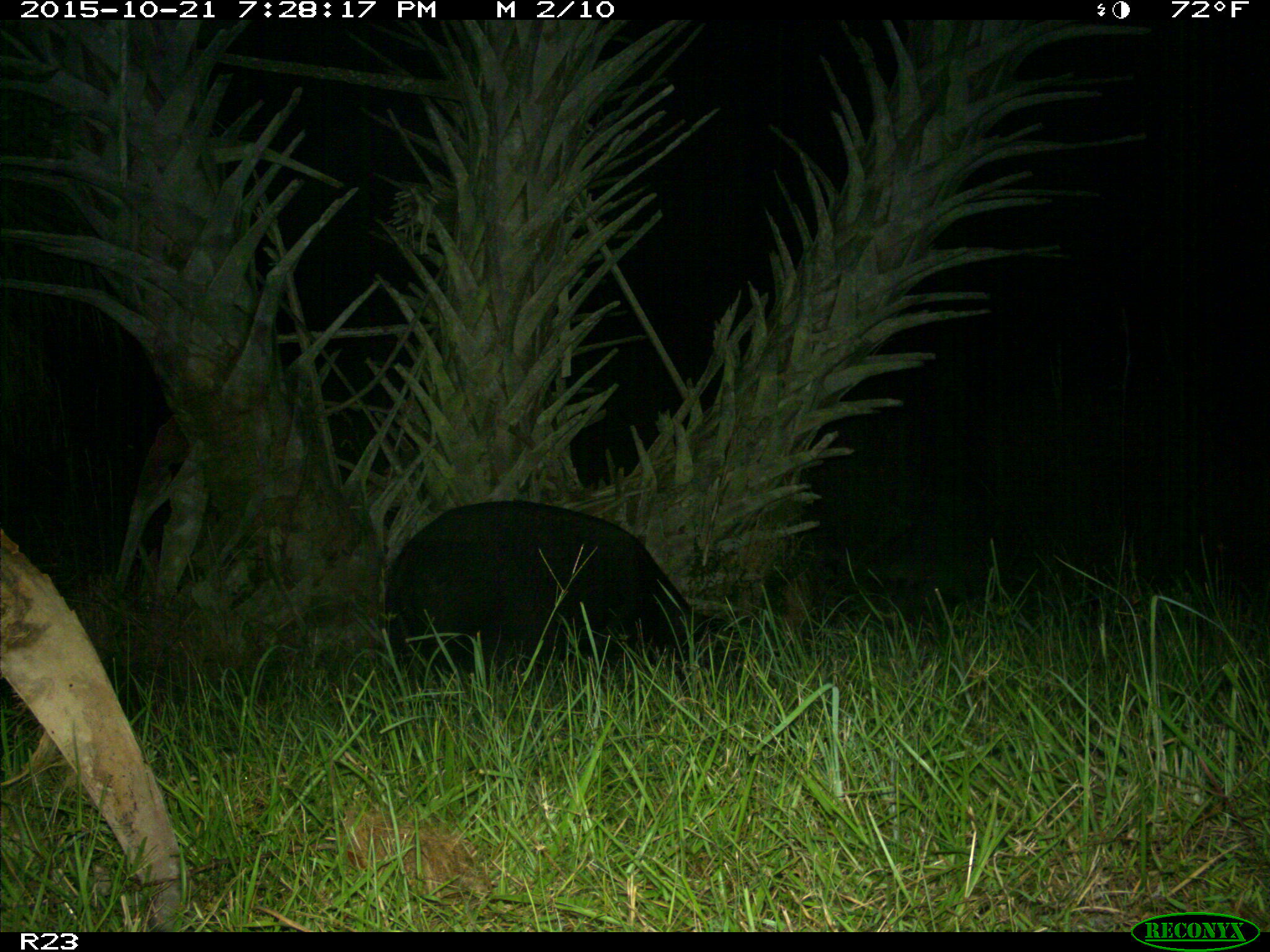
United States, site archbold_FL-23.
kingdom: Animalia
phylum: Chordata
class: Mammalia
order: Artiodactyla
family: Suidae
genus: Sus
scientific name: Sus scrofa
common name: wild boar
Sus scrofa (wild boar).